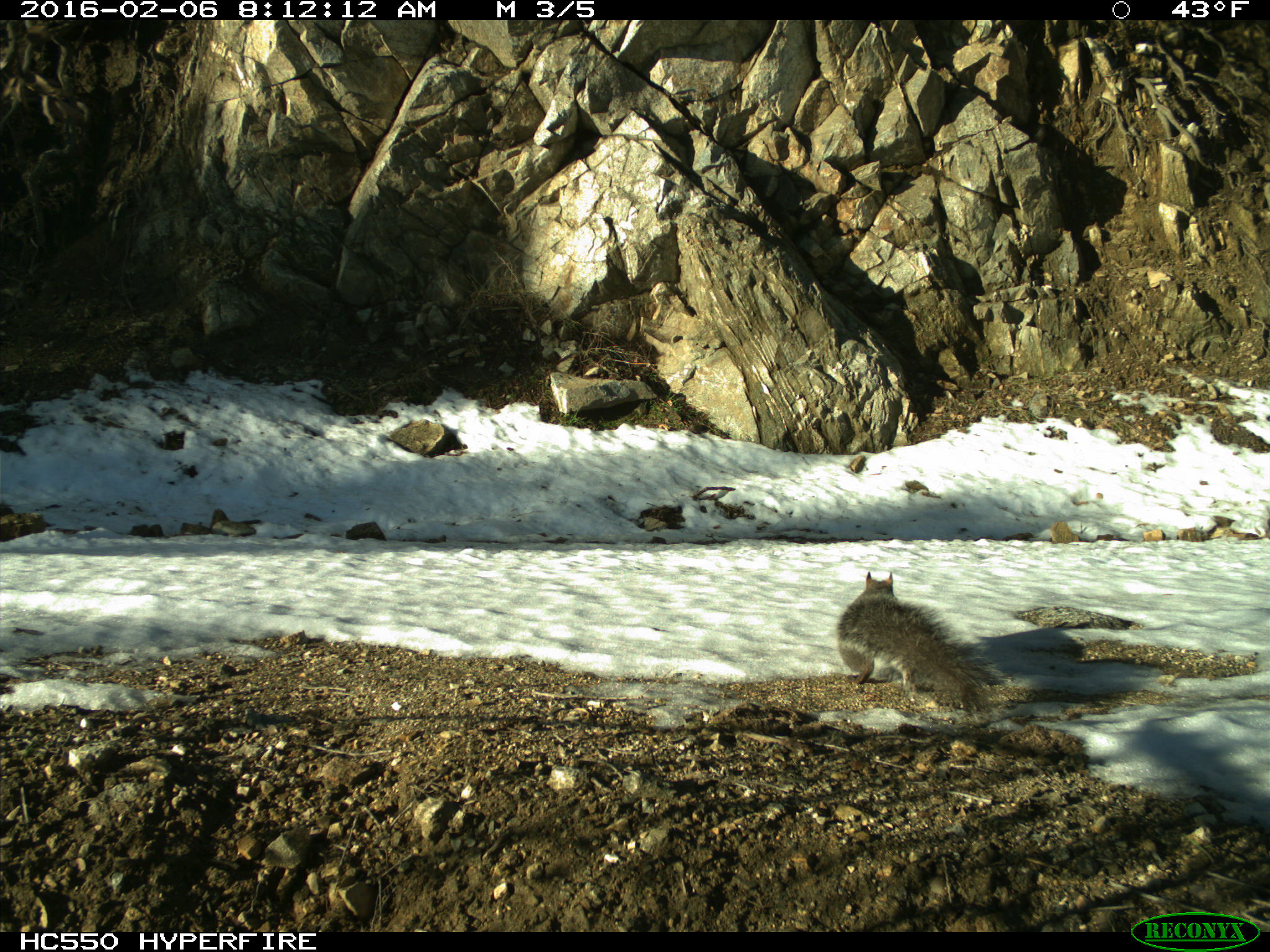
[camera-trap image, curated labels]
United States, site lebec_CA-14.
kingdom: Animalia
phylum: Chordata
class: Mammalia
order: Rodentia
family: Sciuridae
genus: Sciurus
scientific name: Sciurus carolinensis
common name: eastern gray squirrel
Sciurus carolinensis (eastern gray squirrel).